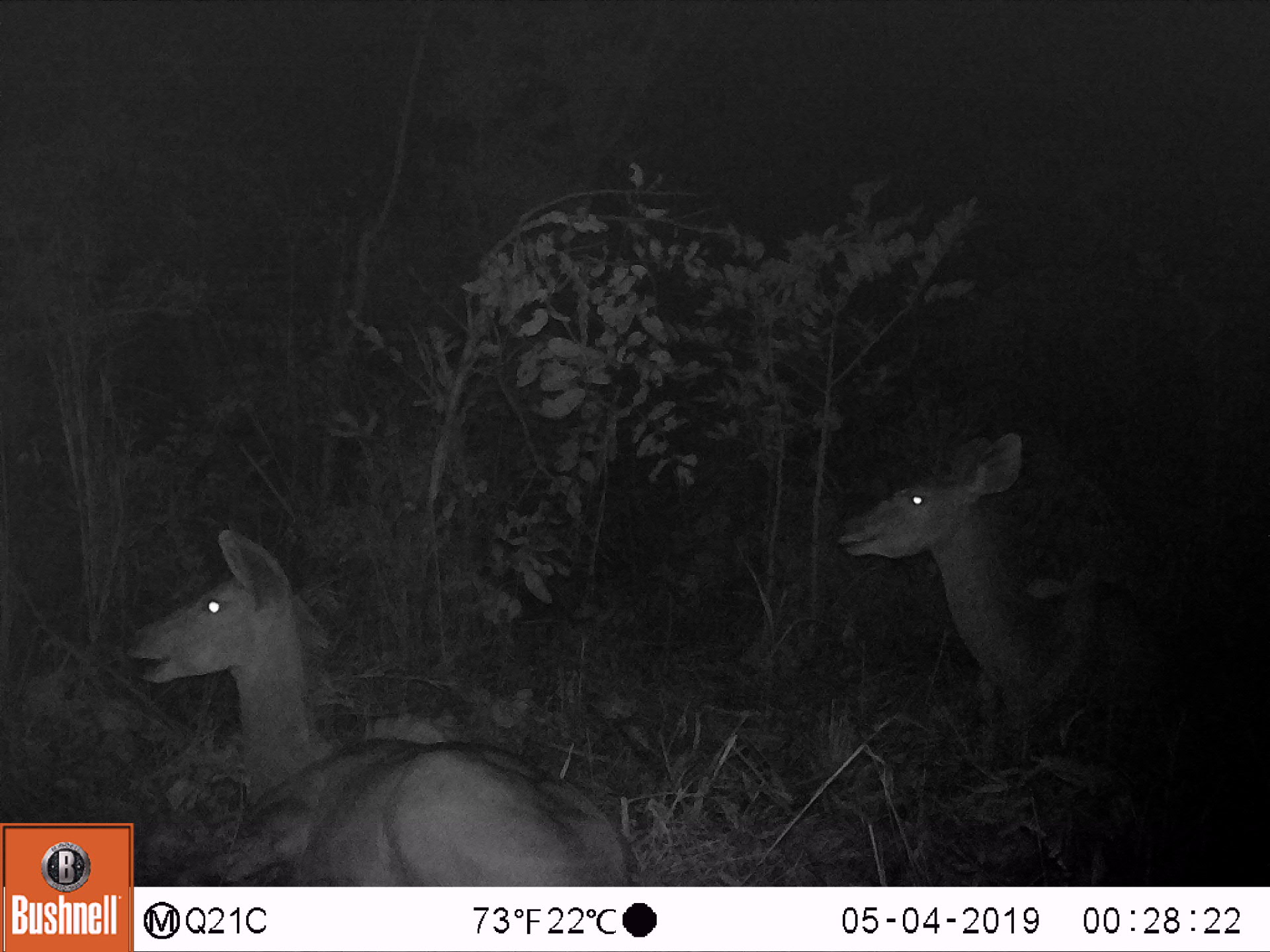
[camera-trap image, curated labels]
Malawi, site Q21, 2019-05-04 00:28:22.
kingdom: Animalia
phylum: Chordata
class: Mammalia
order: Artiodactyla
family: Bovidae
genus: Tragelaphus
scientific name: Tragelaphus strepsiceros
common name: greater kudu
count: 2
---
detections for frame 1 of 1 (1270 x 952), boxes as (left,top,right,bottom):
greater kudu: (110,509,617,819); (826,427,1182,724)